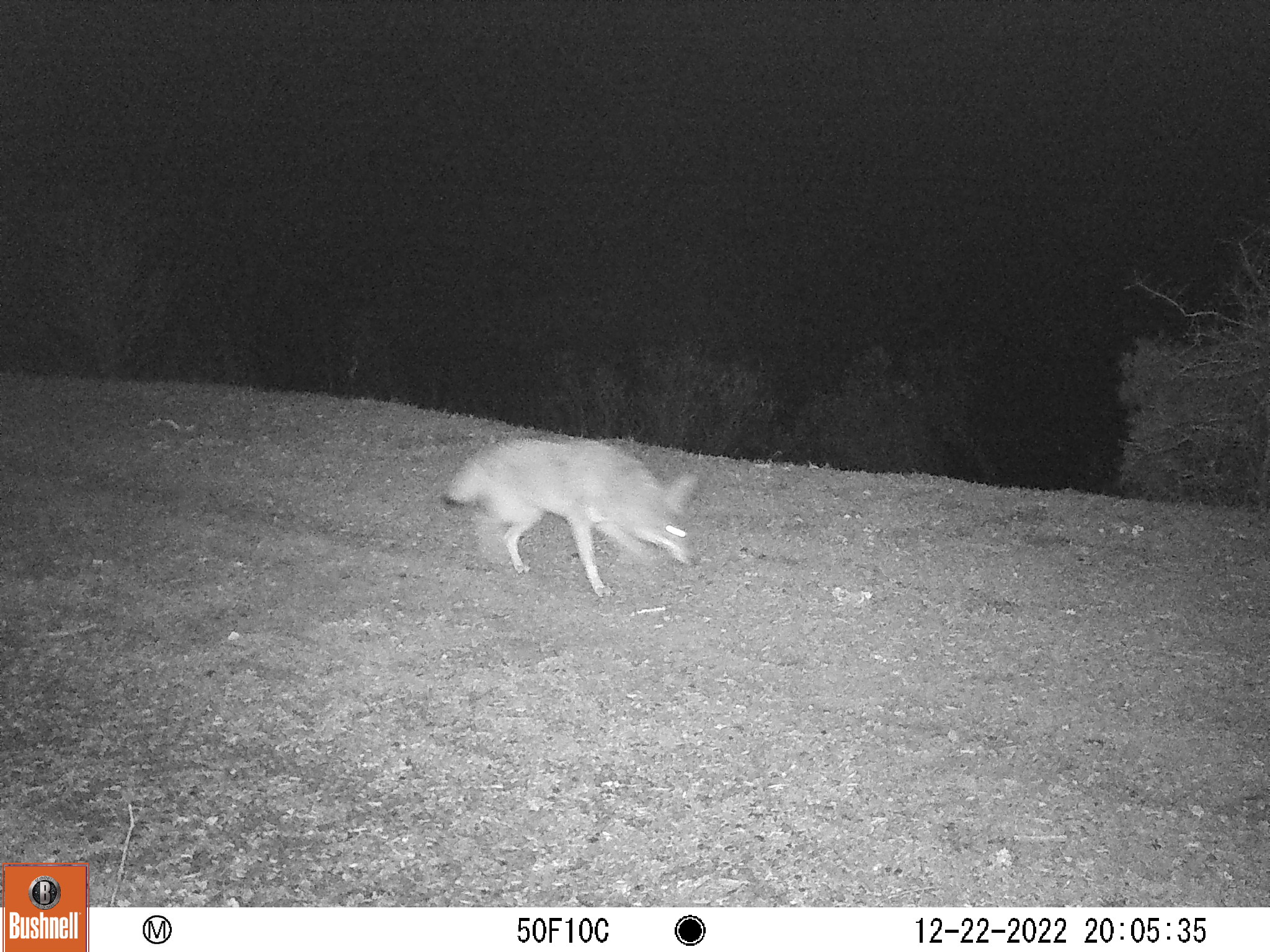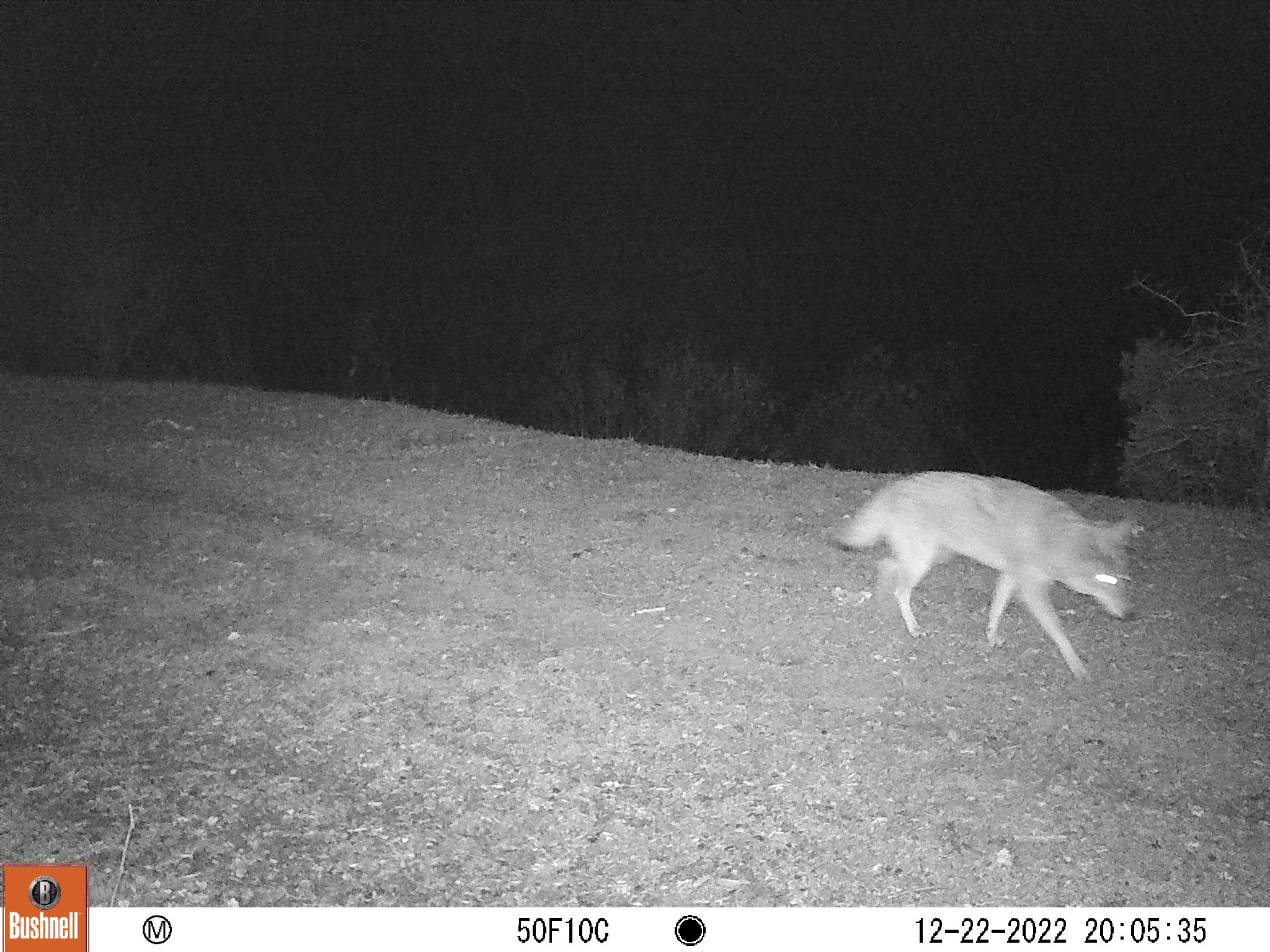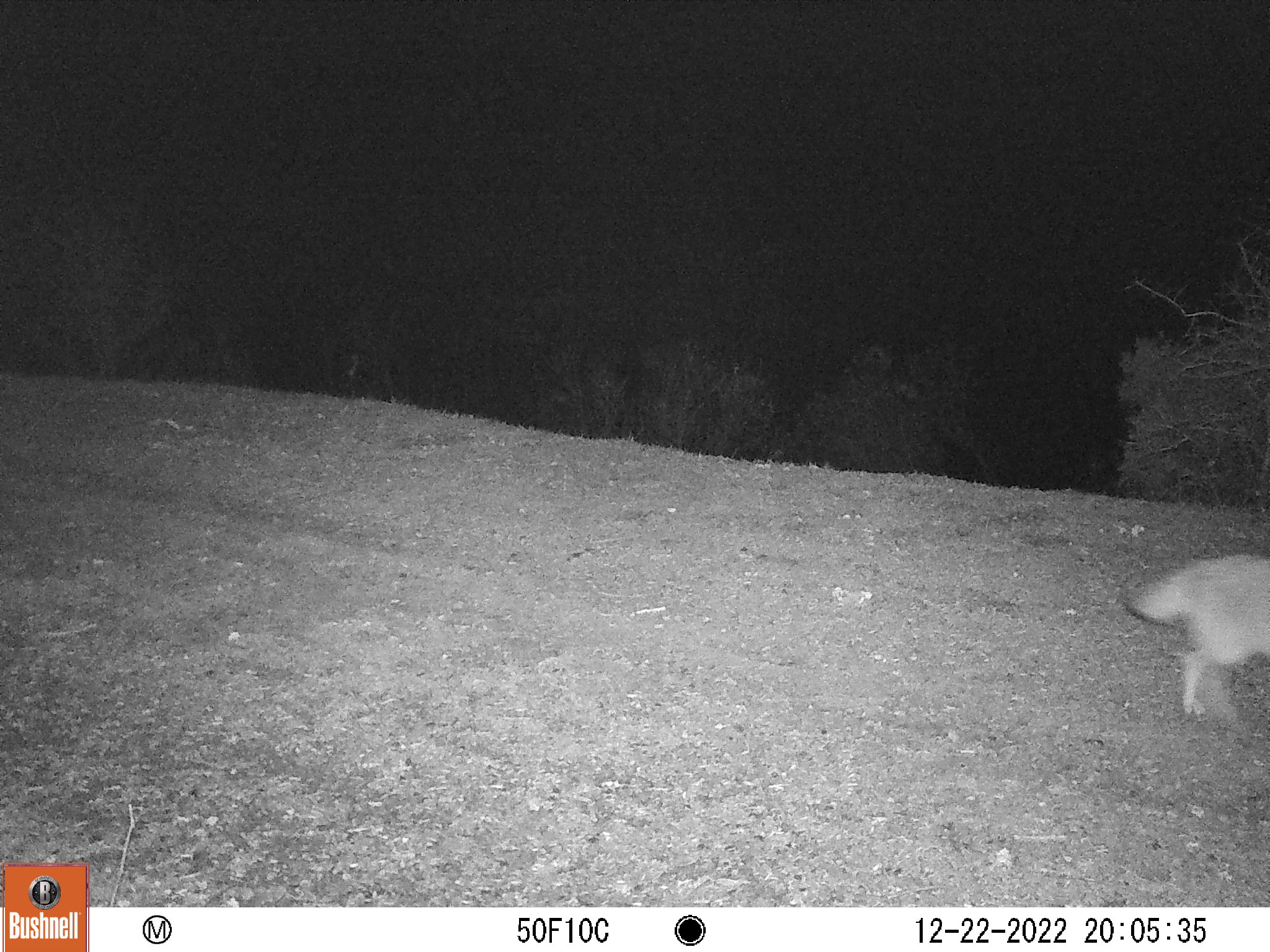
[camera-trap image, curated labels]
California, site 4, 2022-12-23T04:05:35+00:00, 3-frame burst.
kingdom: Animalia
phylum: Chordata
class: Mammalia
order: Carnivora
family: Canidae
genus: Canis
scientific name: Canis latrans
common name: coyote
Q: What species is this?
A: Coyote (Canis latrans).